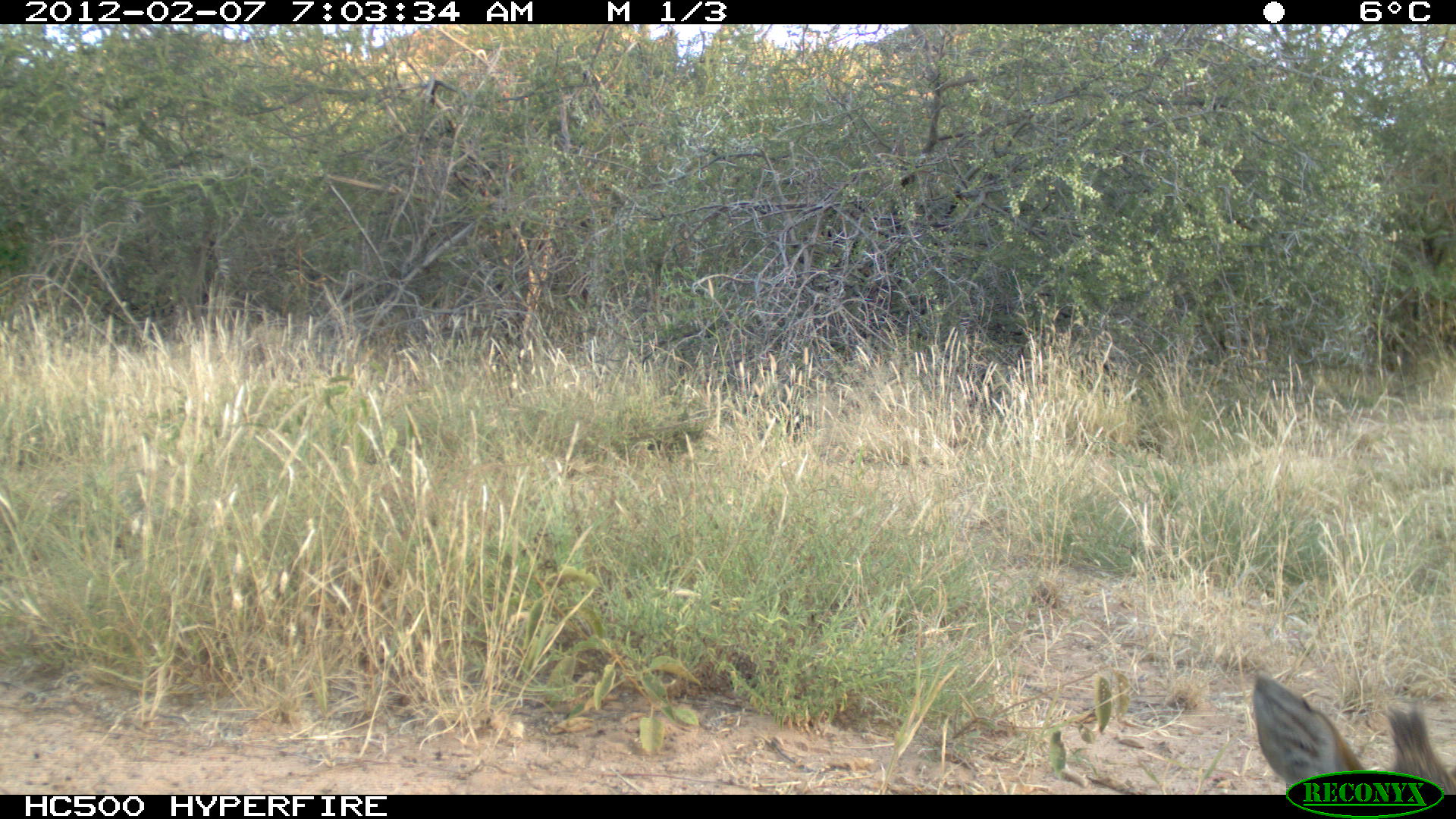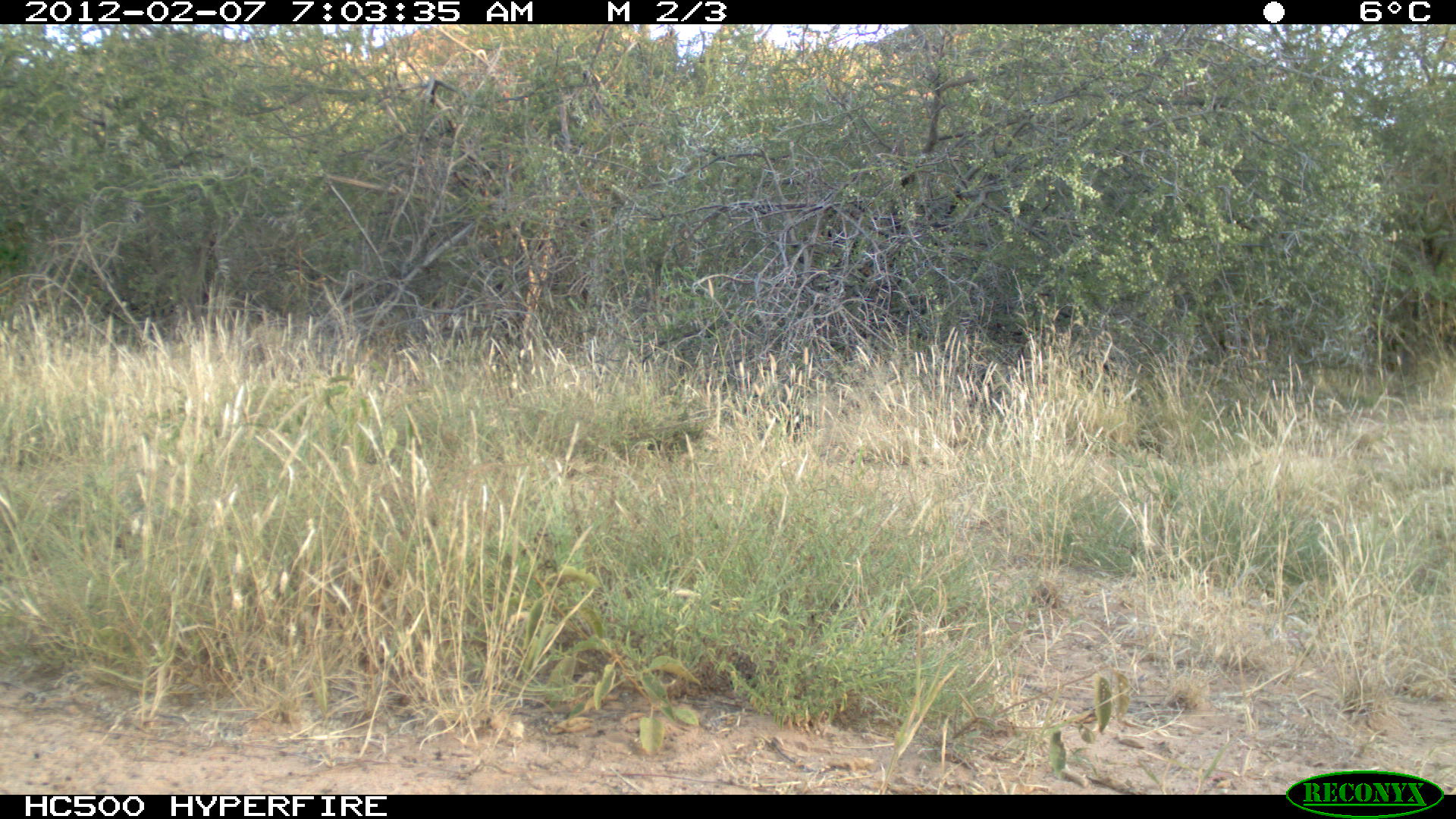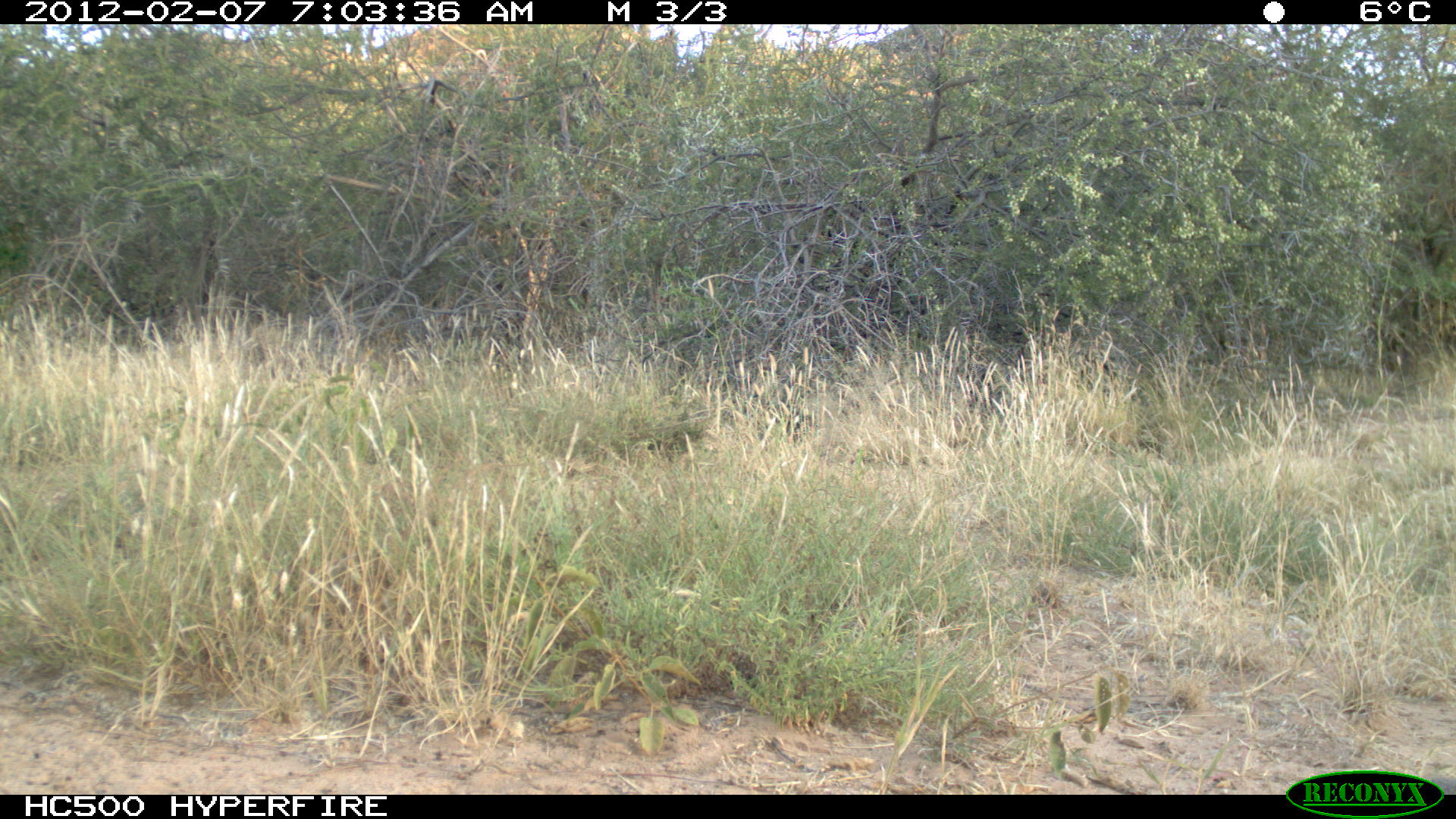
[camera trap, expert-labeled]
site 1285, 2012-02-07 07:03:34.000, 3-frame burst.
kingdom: Animalia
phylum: Chordata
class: Mammalia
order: Artiodactyla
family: Bovidae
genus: Madoqua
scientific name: Madoqua guentheri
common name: günther's dik-dik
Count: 1.